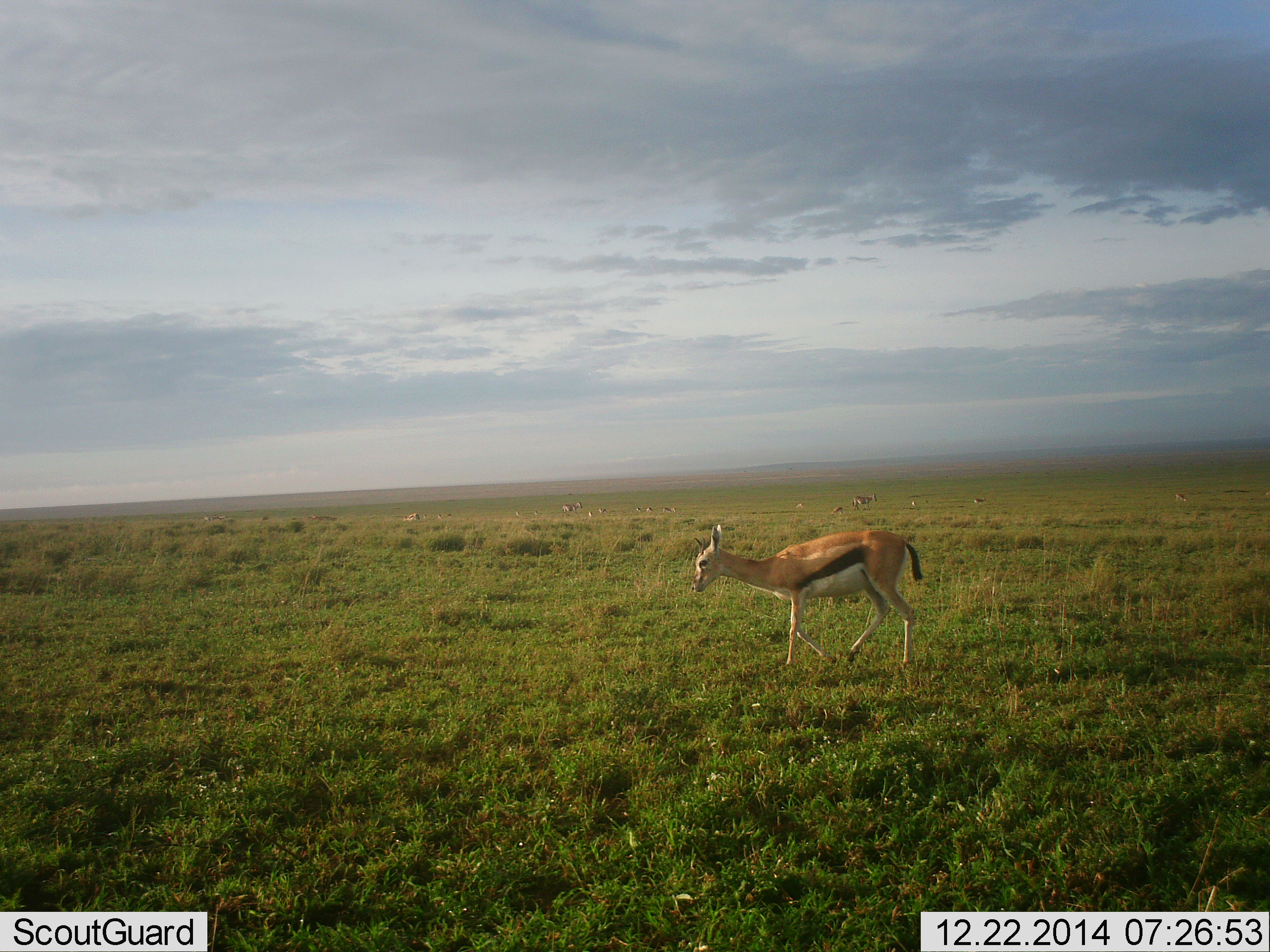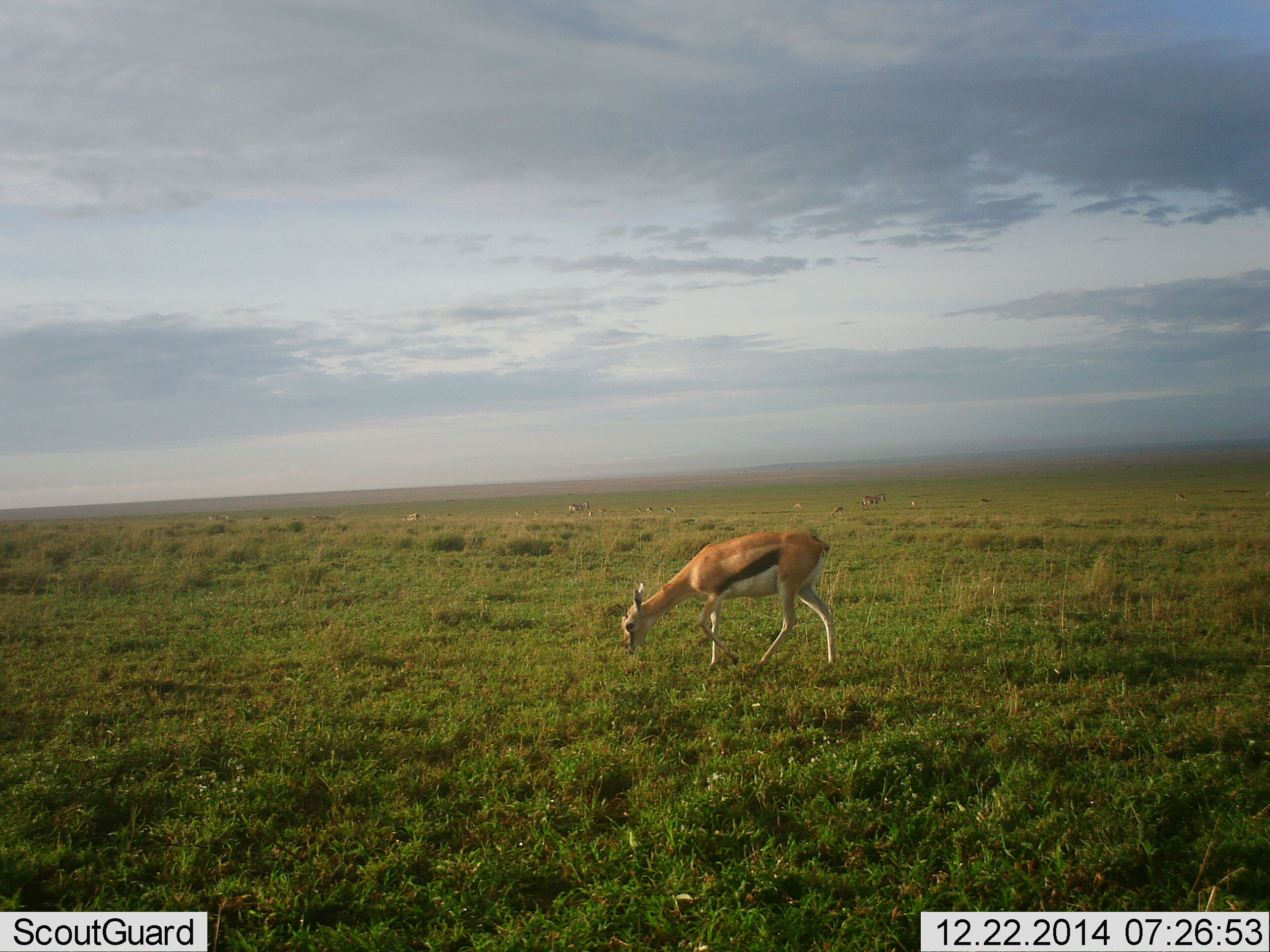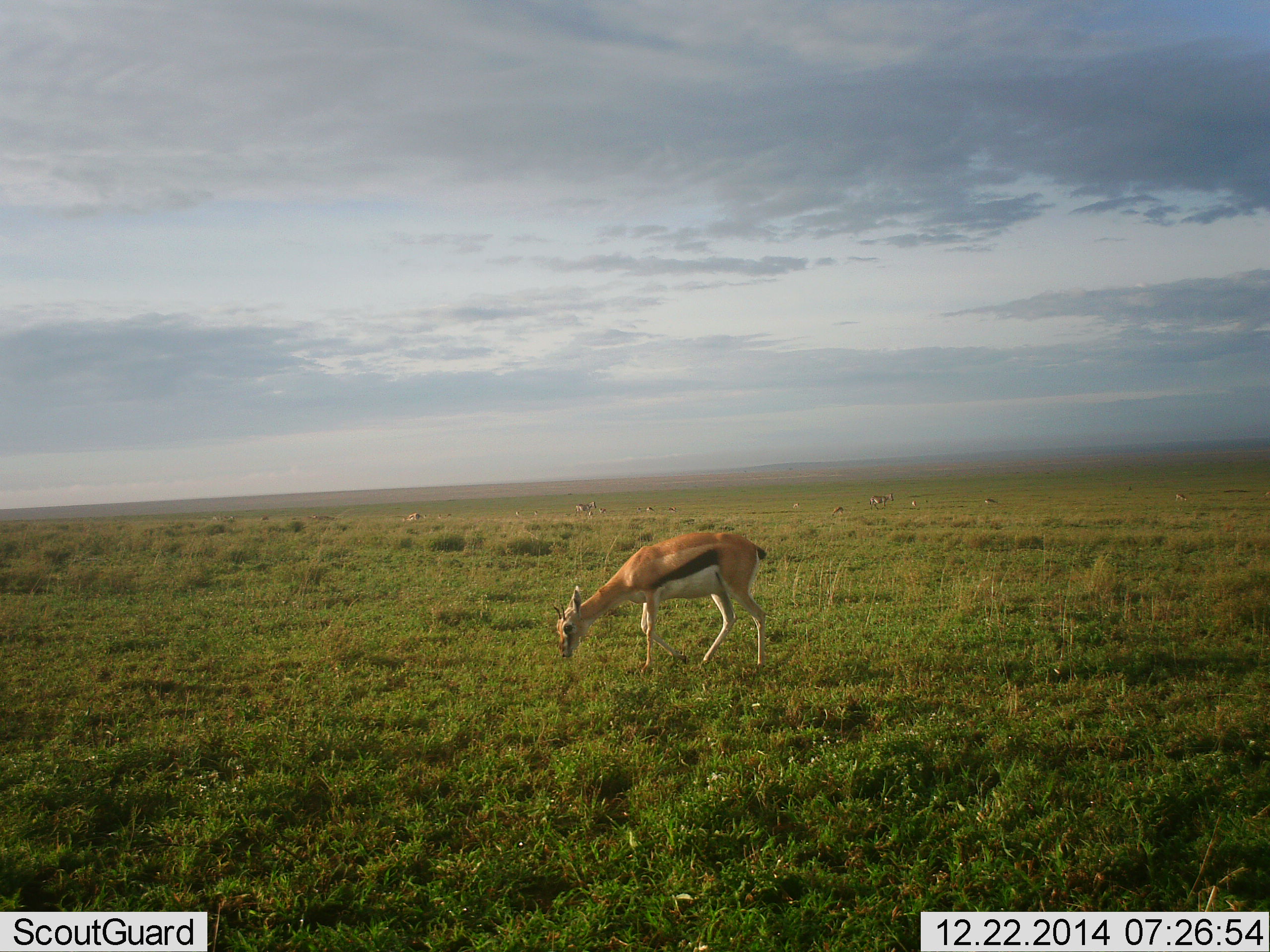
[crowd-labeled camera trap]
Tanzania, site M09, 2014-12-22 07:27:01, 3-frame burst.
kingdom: Animalia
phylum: Chordata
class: Mammalia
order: Artiodactyla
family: Bovidae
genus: Eudorcas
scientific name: Eudorcas thomsonii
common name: thomson's gazelle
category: gazellethomsons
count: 1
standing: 10%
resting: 20%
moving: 40%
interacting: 0%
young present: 0%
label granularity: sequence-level